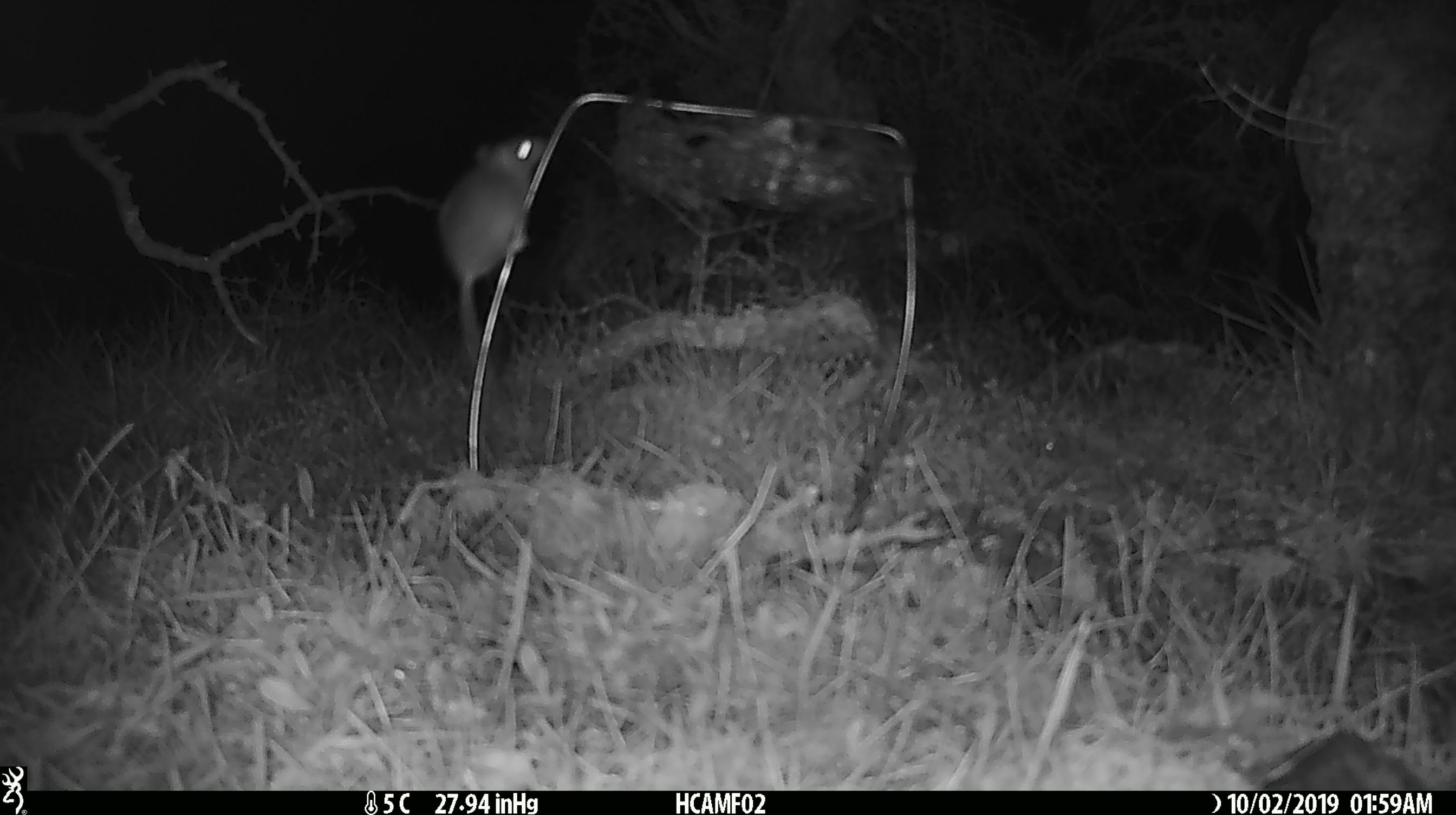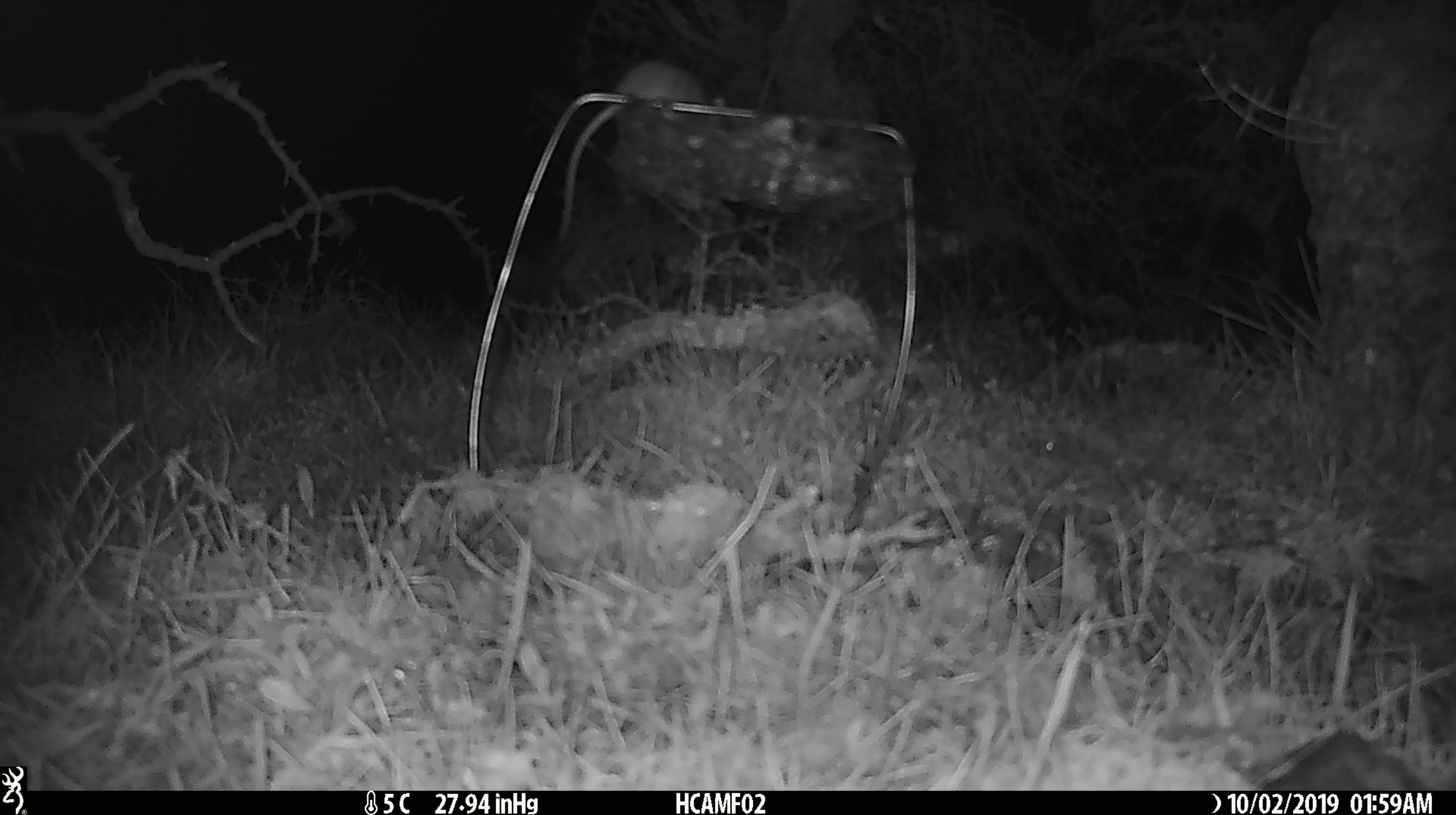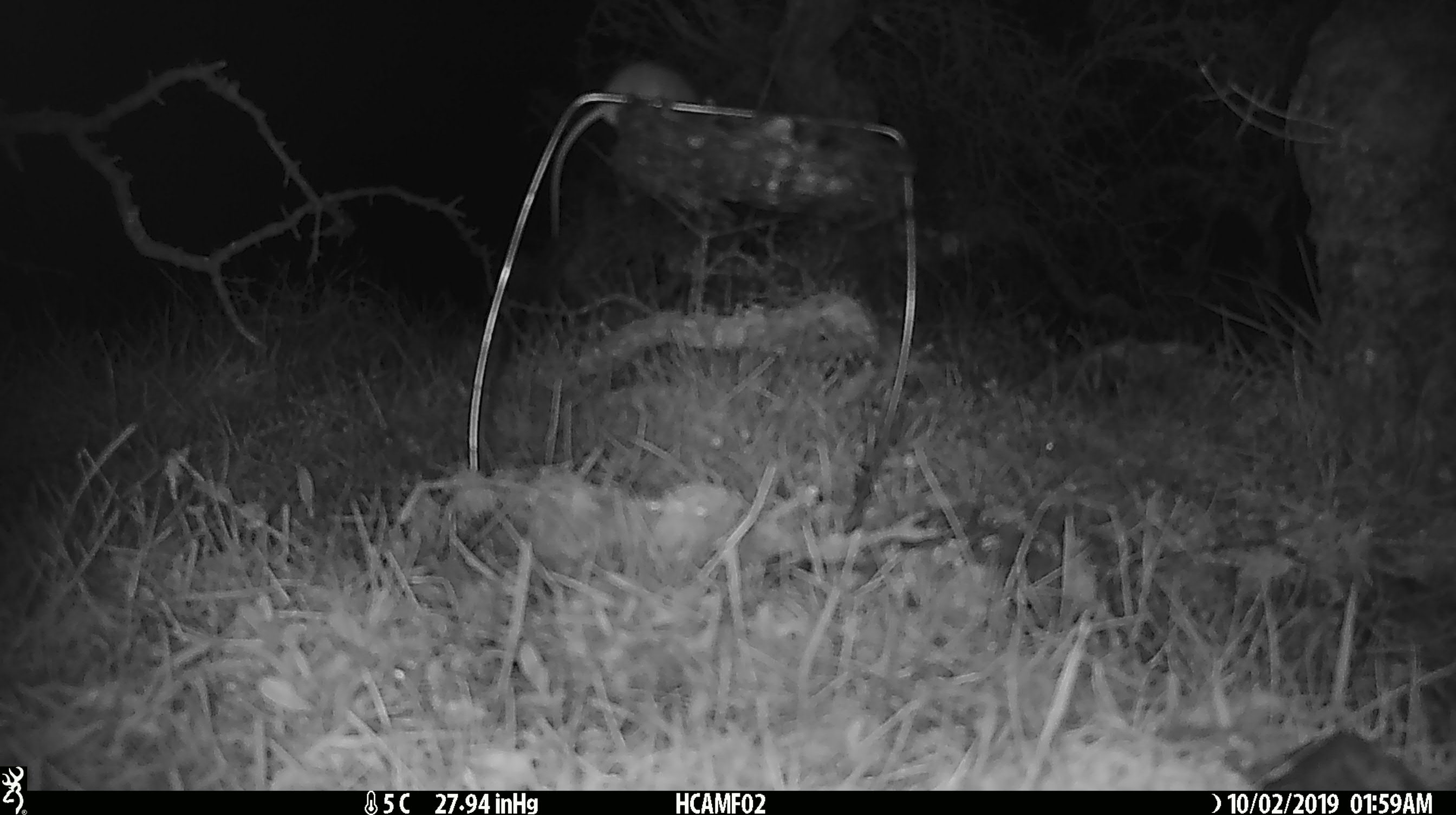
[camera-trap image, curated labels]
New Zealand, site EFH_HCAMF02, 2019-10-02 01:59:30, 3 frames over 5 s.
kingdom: Animalia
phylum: Chordata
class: Mammalia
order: Rodentia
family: Muridae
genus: Mus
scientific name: Mus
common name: mouse